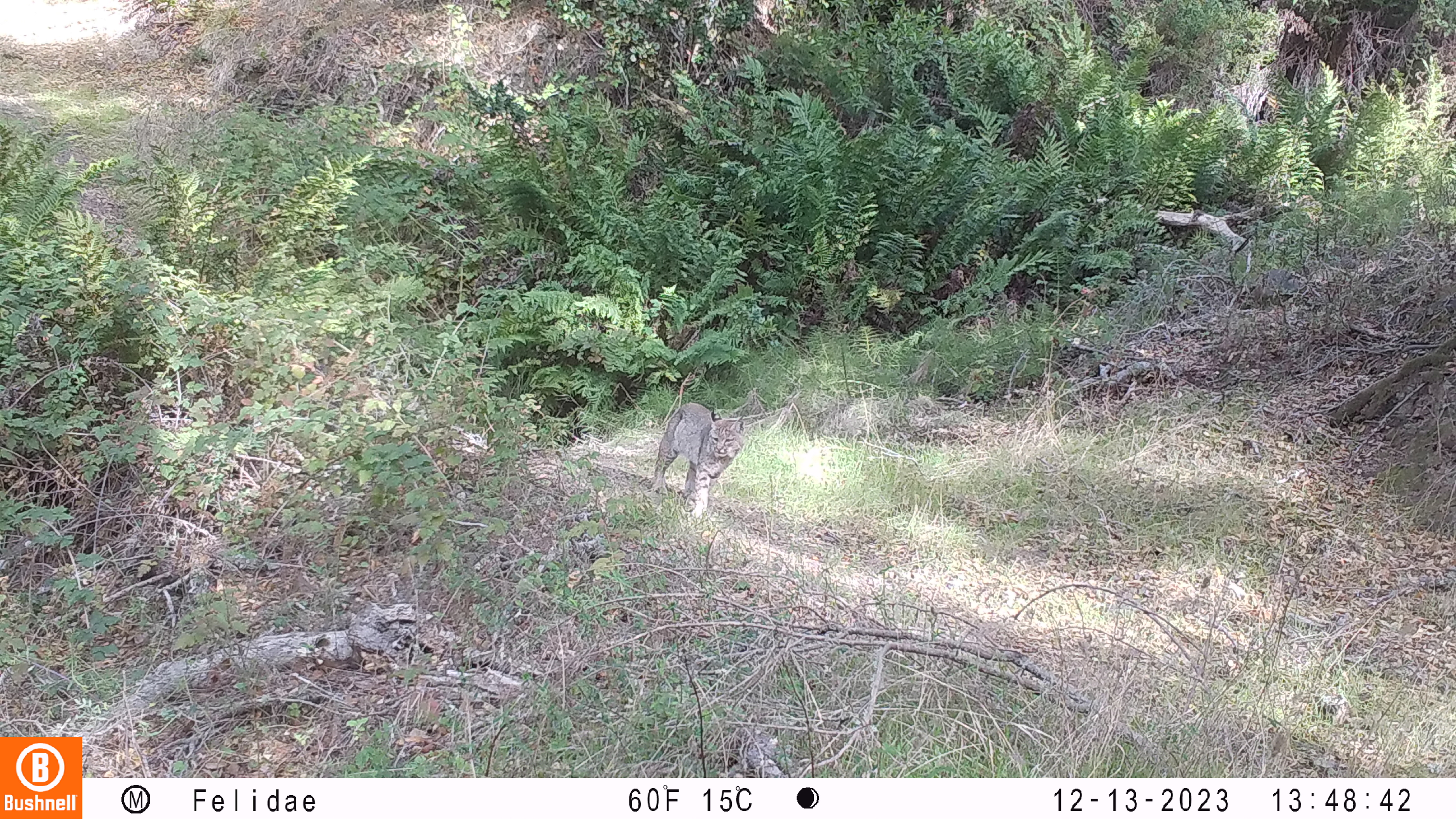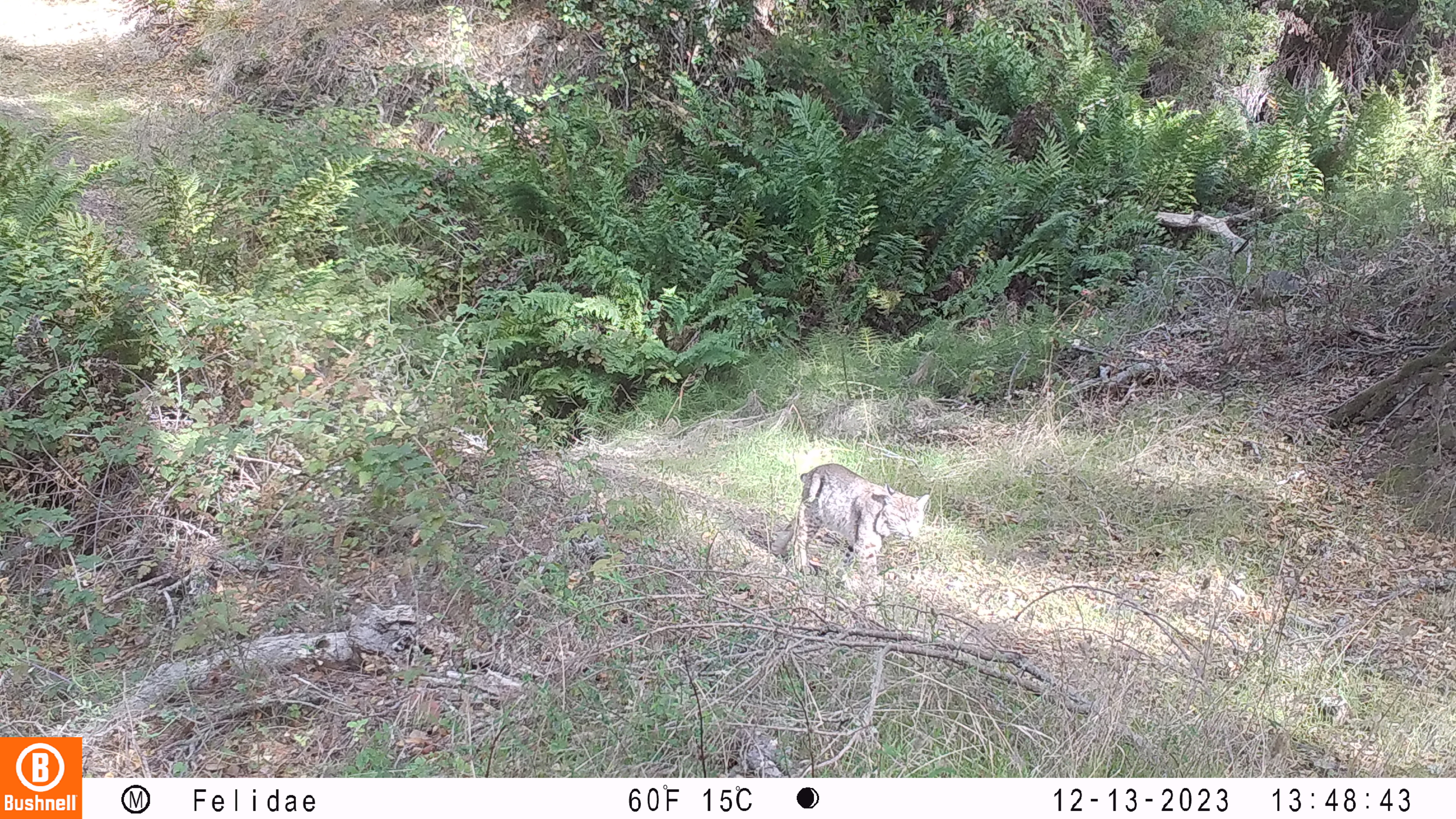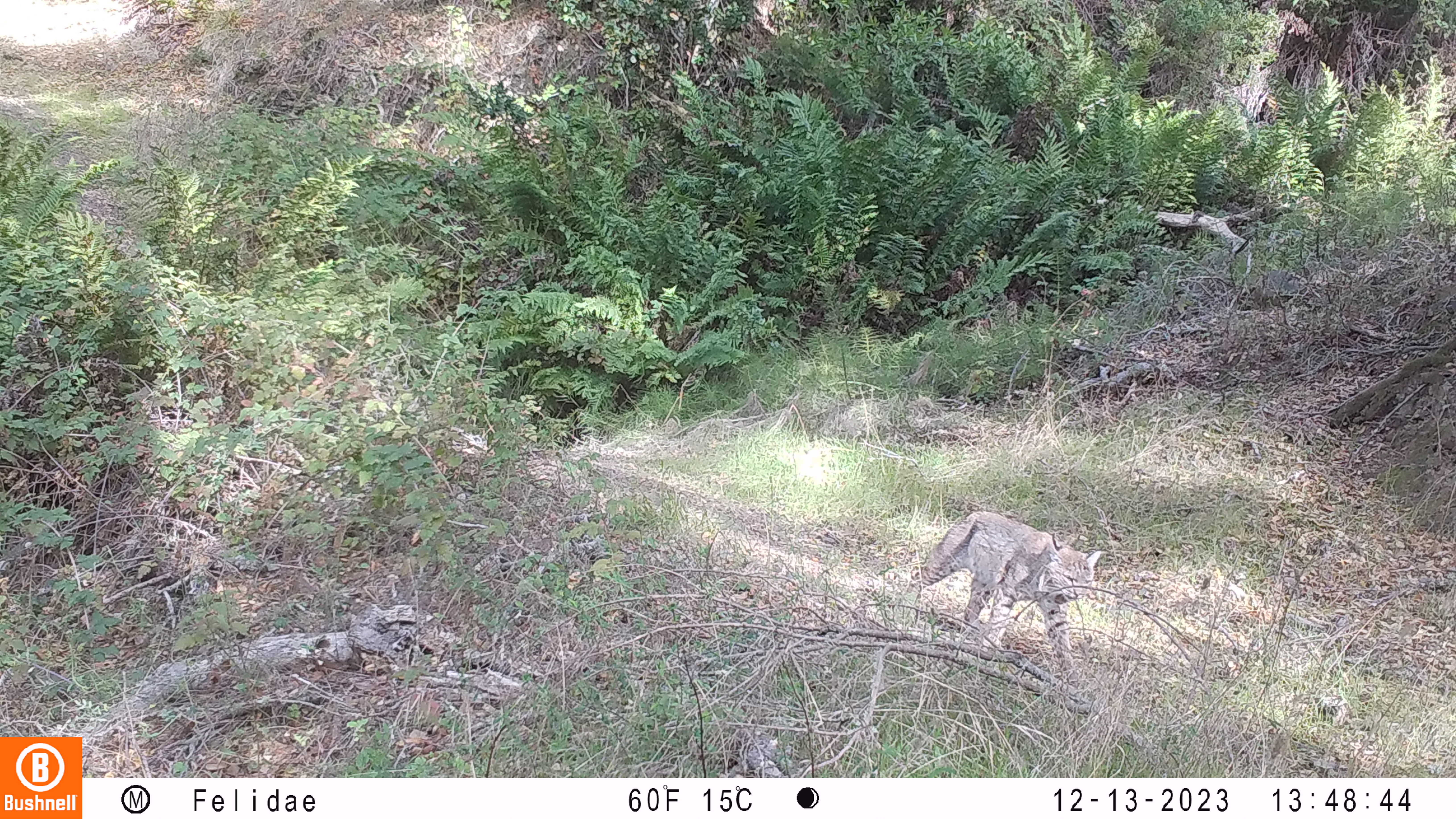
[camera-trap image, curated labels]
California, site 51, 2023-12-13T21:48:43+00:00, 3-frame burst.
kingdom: Animalia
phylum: Chordata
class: Mammalia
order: Carnivora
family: Felidae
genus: Lynx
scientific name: Lynx rufus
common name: bobcat